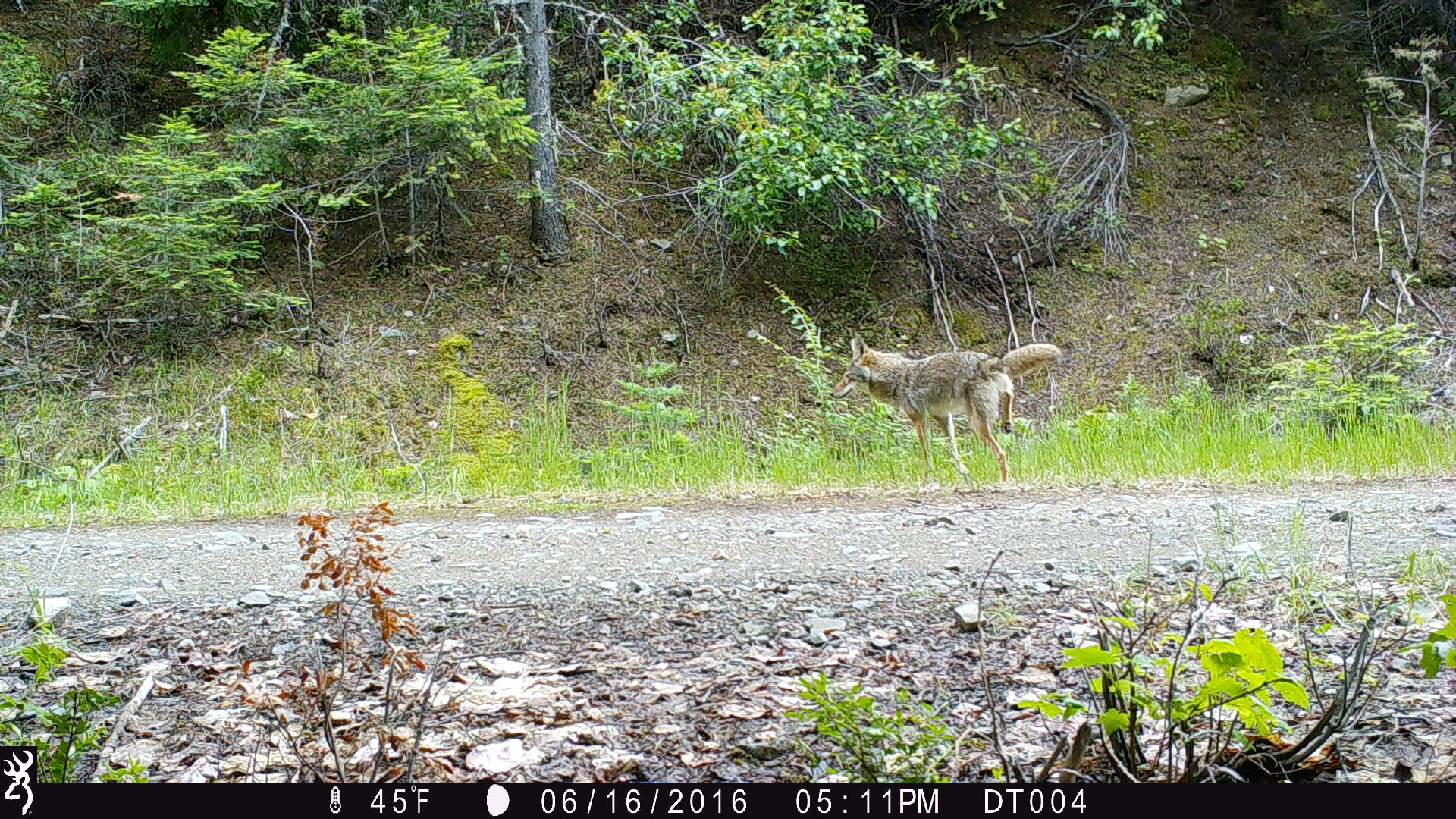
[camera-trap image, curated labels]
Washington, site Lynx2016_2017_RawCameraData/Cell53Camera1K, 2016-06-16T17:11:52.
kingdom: Animalia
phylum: Chordata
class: Mammalia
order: Carnivora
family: Canidae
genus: Canis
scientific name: Canis latrans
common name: coyote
Canis latrans (coyote). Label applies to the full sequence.